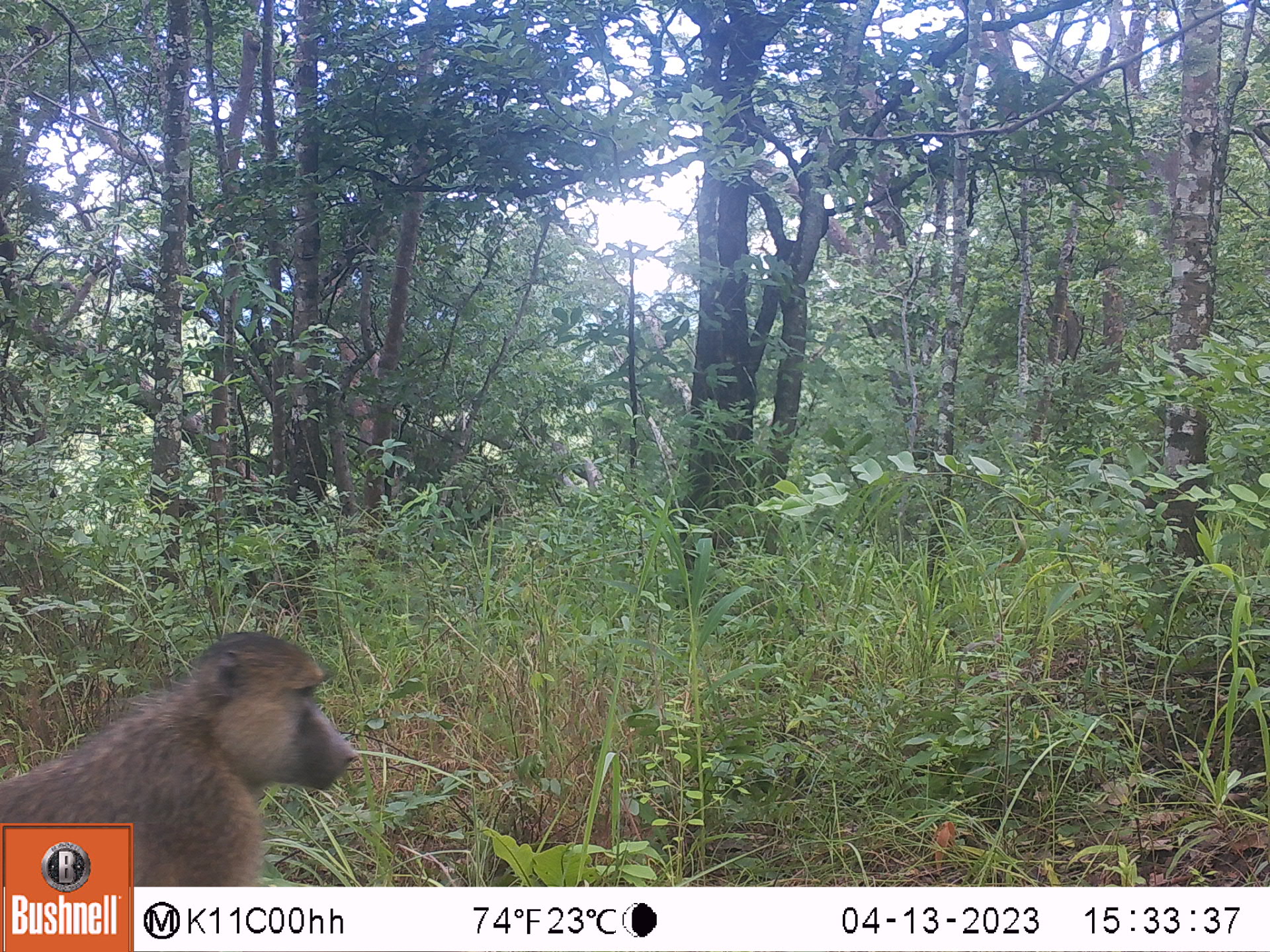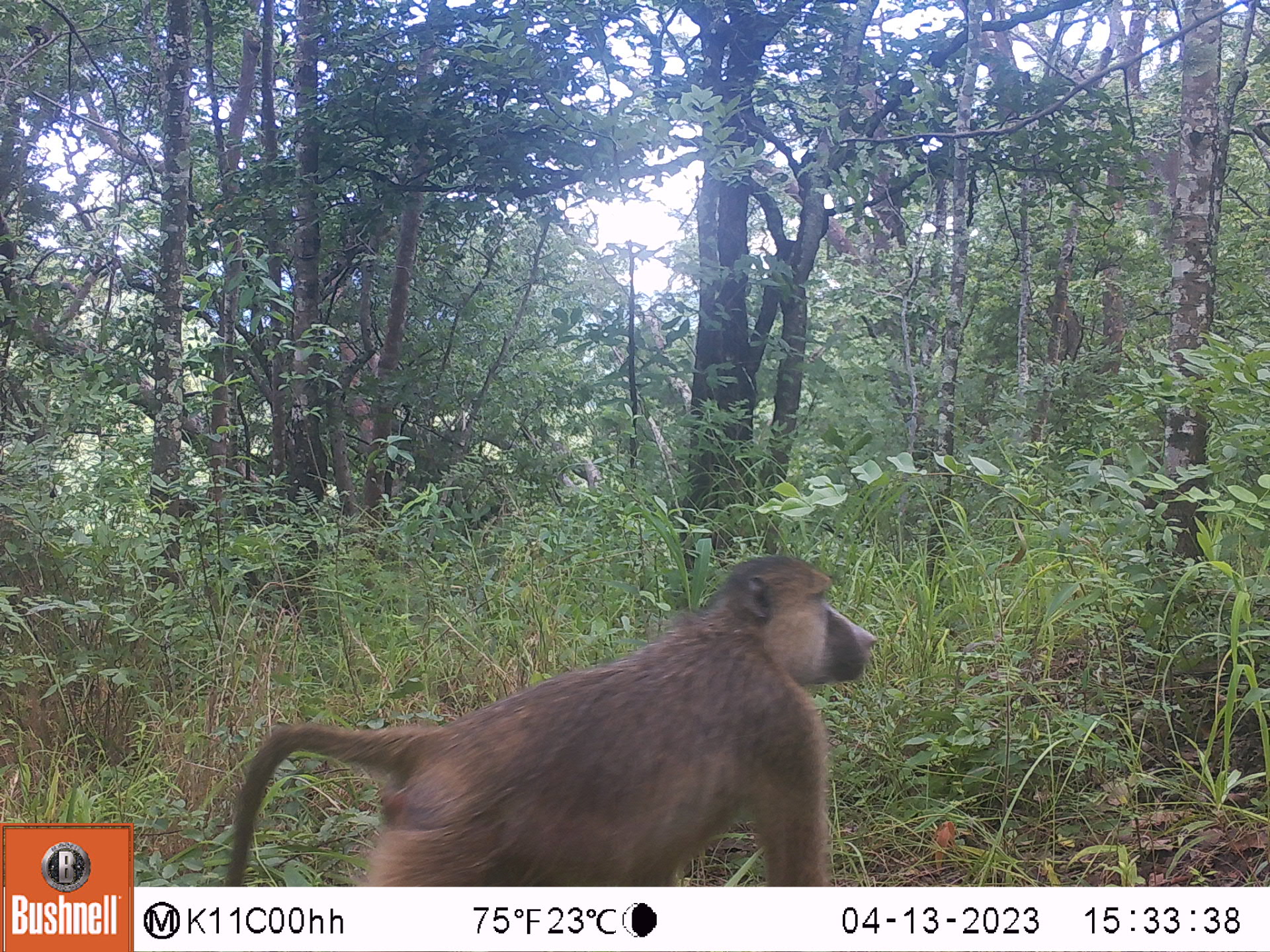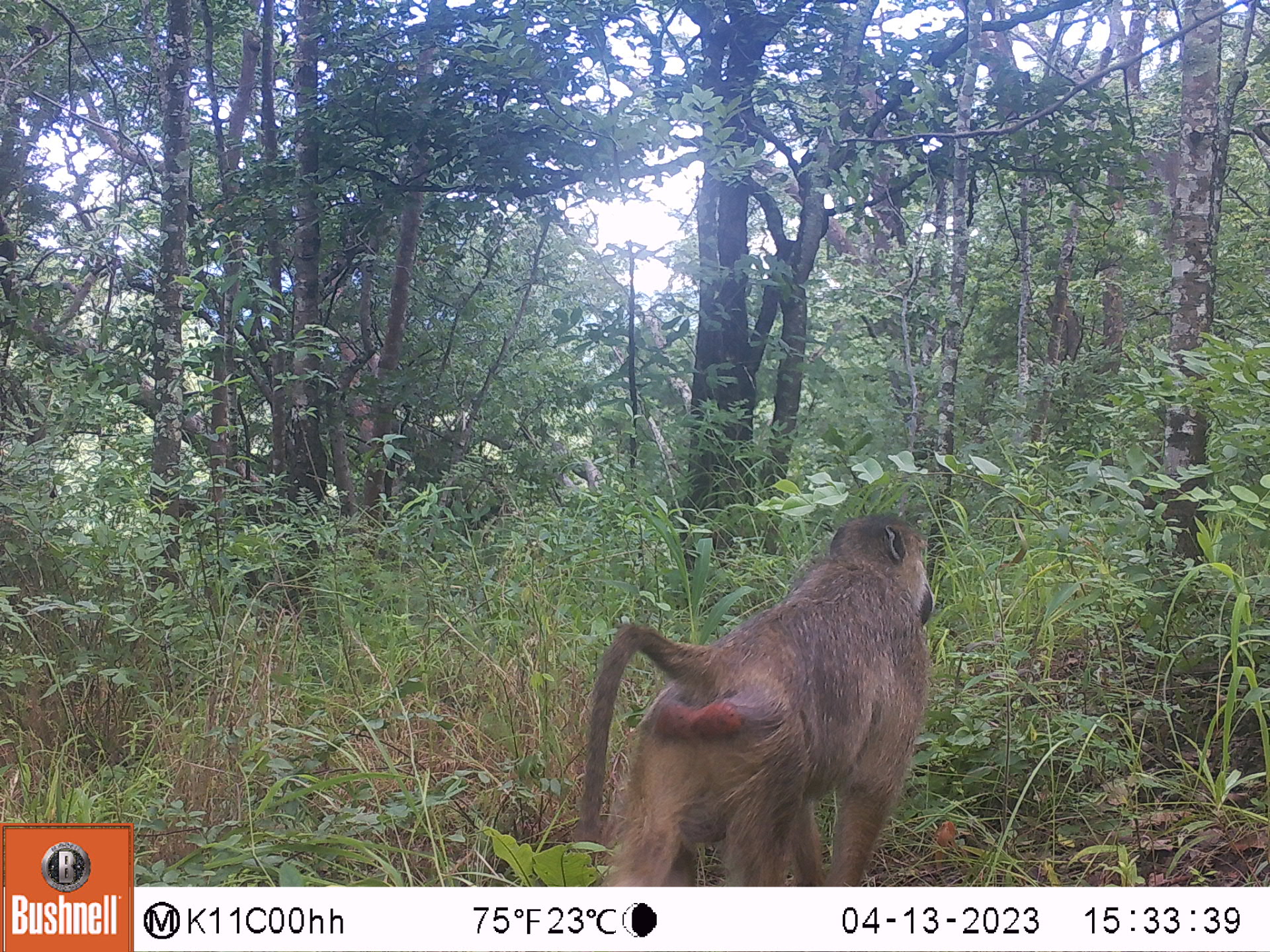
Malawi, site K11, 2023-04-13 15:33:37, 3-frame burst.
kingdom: Animalia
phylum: Chordata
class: Mammalia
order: Primates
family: Cercopithecidae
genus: Papio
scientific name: Papio cynocephalus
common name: yellow baboon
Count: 1.